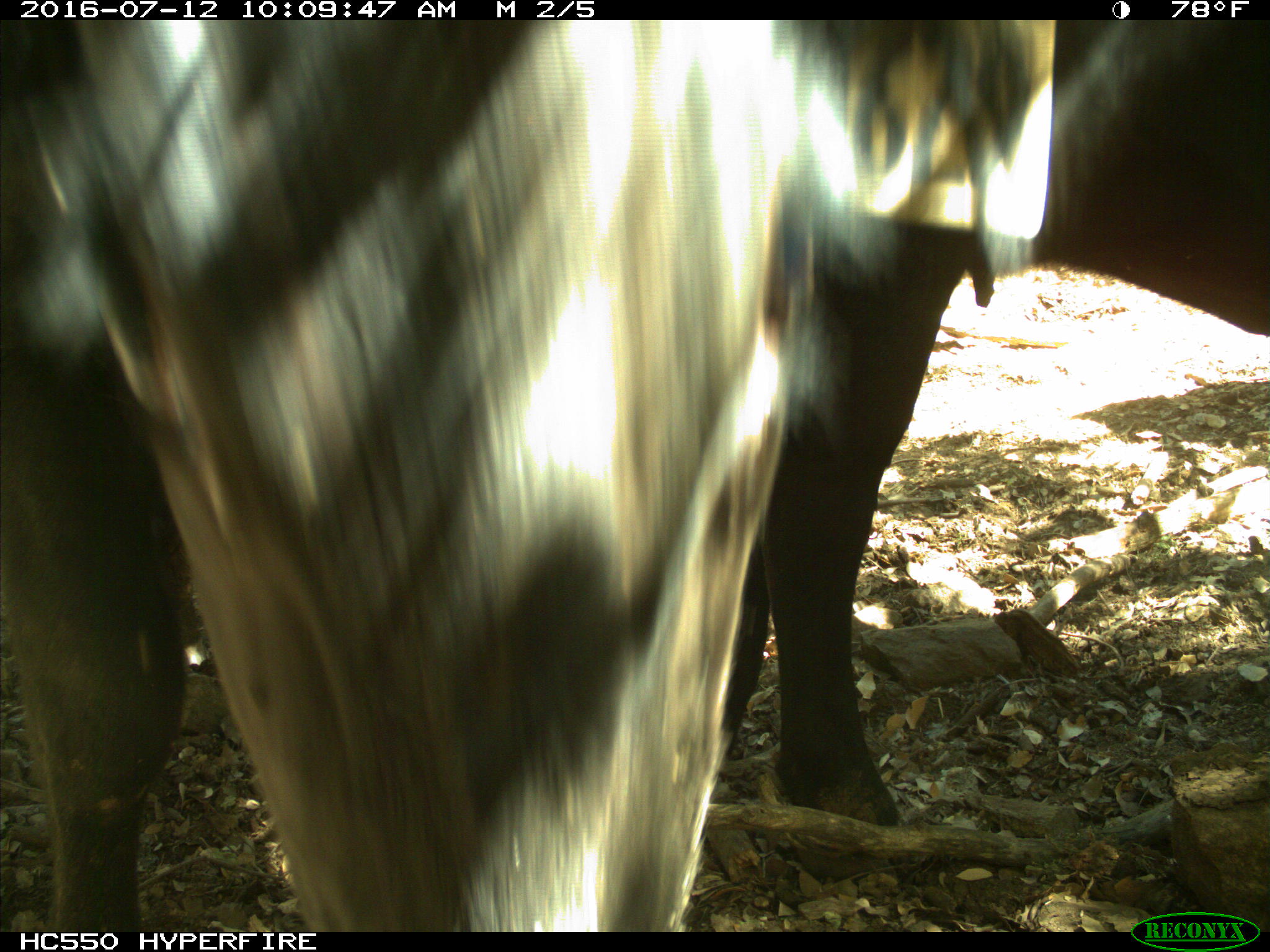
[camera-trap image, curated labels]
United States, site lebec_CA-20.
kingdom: Animalia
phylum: Chordata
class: Mammalia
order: Artiodactyla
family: Bovidae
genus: Bos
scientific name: Bos taurus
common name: domestic cow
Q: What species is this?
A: Bos taurus (domestic cow).